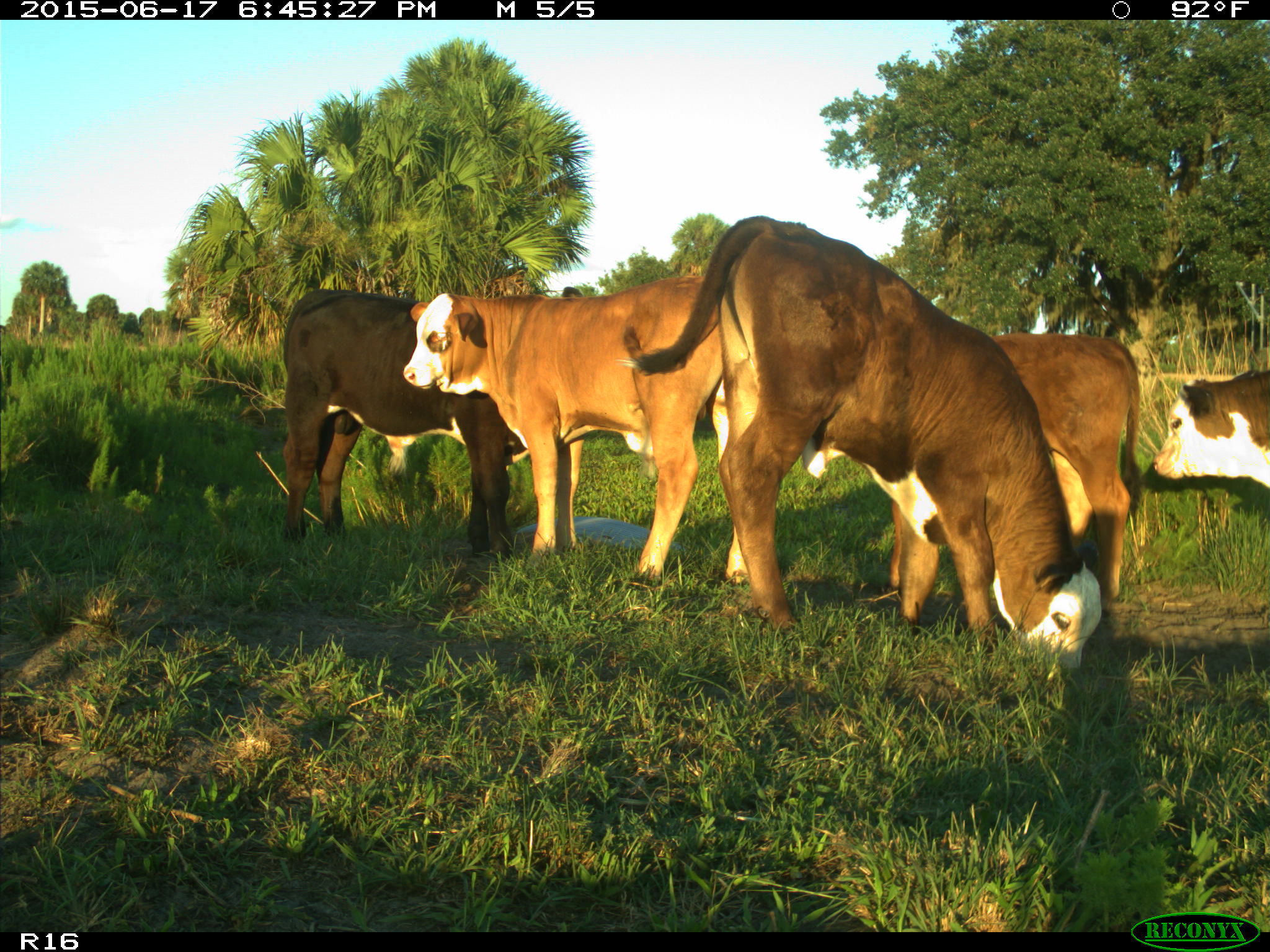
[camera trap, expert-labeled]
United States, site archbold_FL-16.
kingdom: Animalia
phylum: Chordata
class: Mammalia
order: Artiodactyla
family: Bovidae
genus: Bos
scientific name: Bos taurus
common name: domestic cow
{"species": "Bos taurus (domestic cow)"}